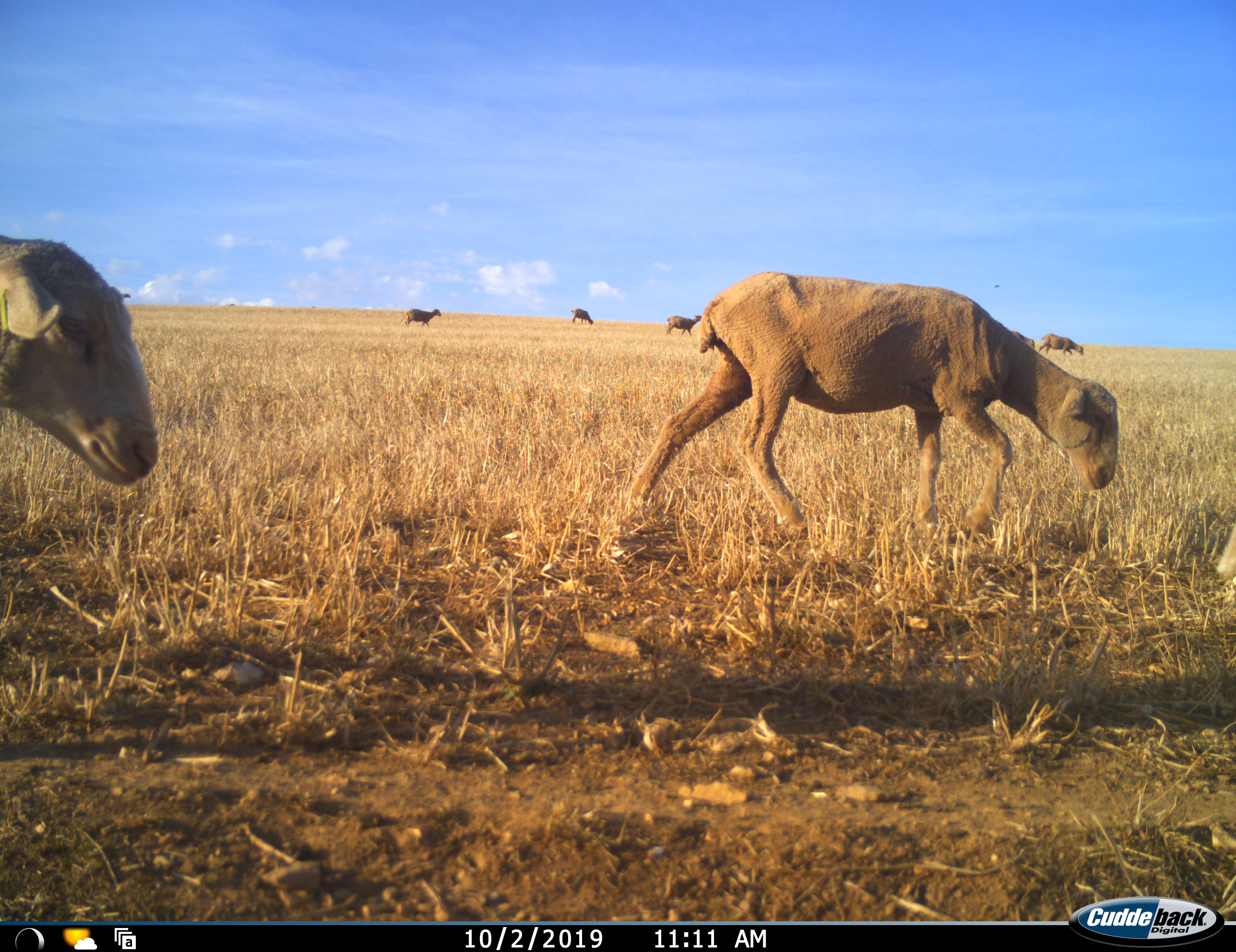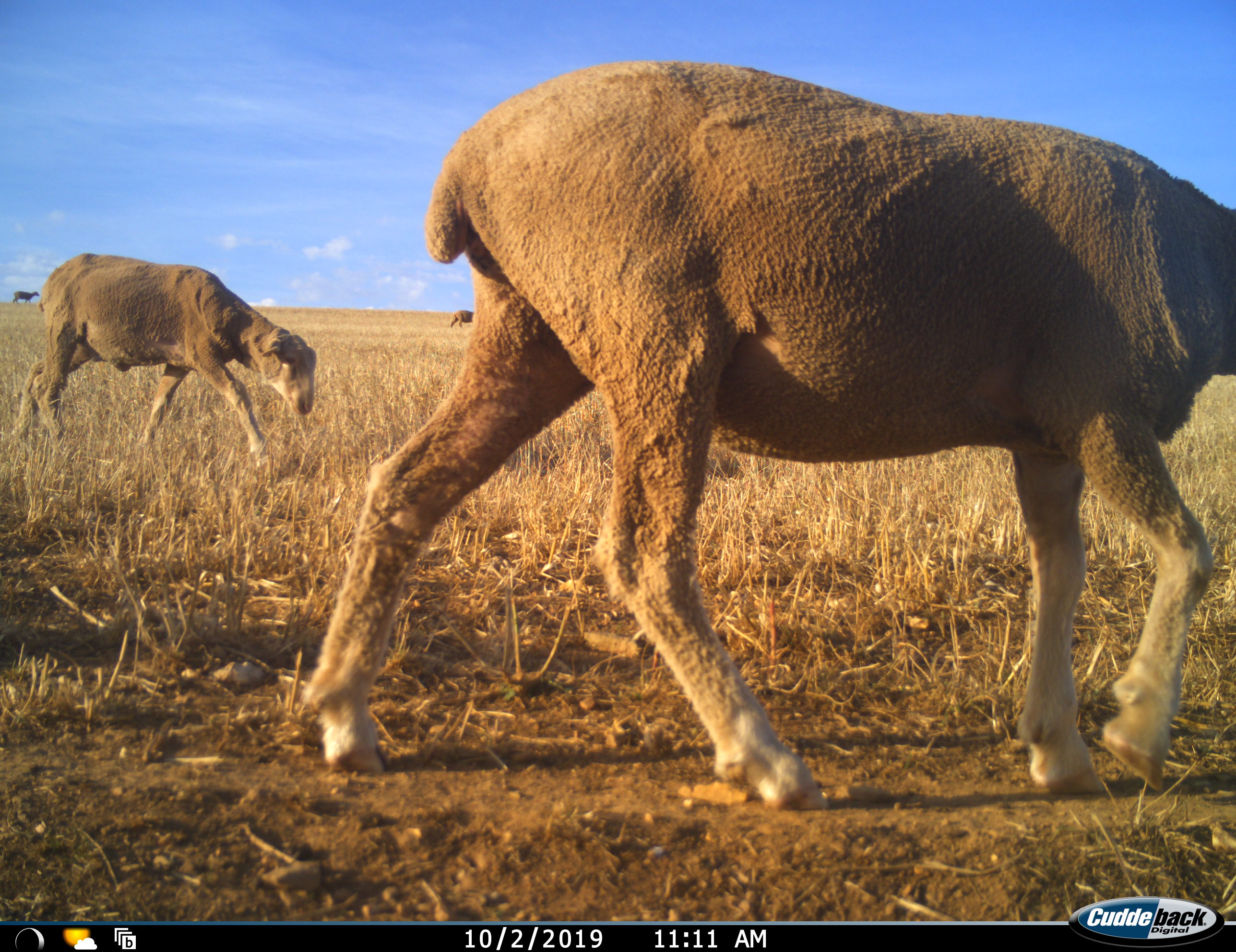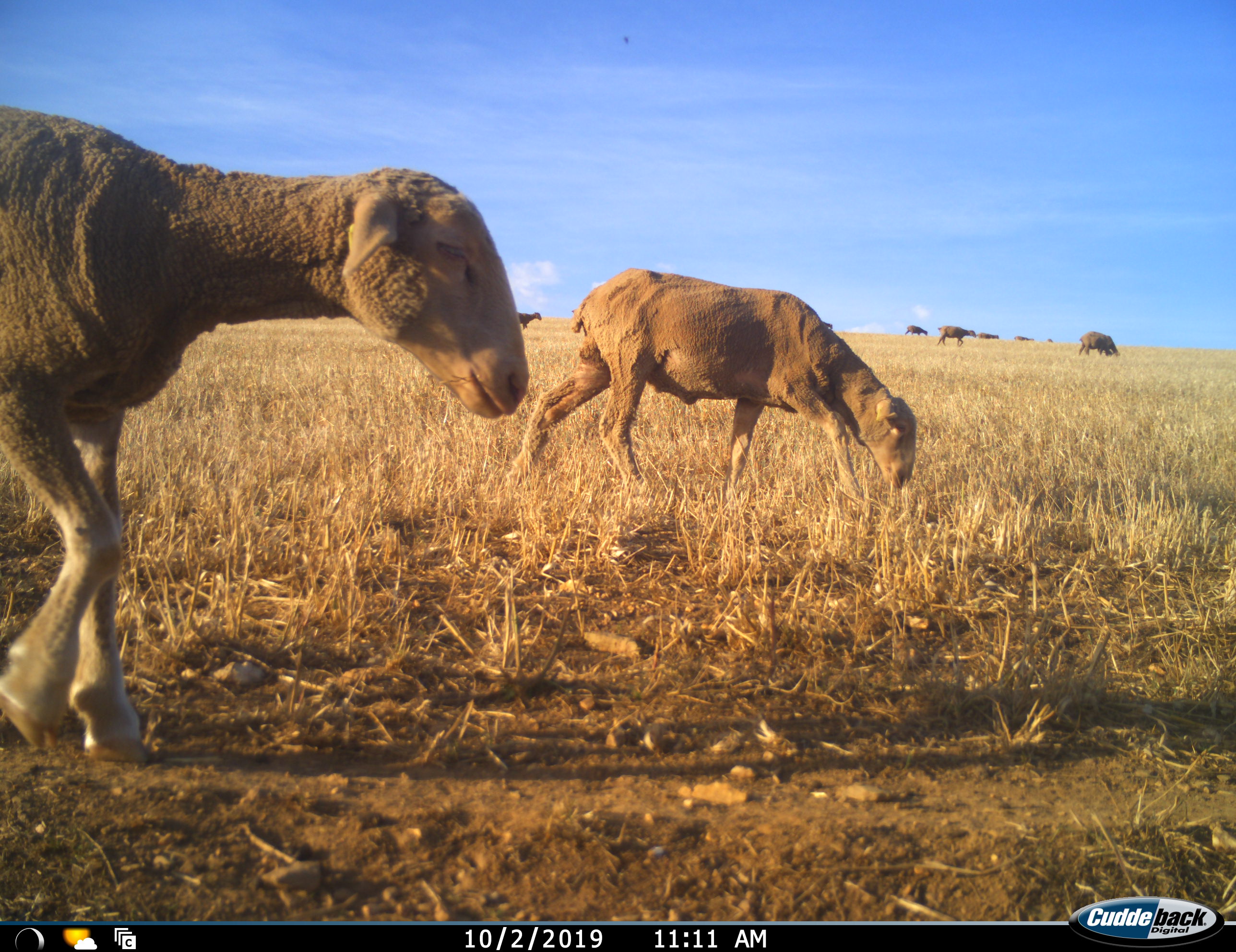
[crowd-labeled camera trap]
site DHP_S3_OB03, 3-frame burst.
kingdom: Animalia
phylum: Chordata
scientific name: Vertebrata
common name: domestic animal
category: domesticanimal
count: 9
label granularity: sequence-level